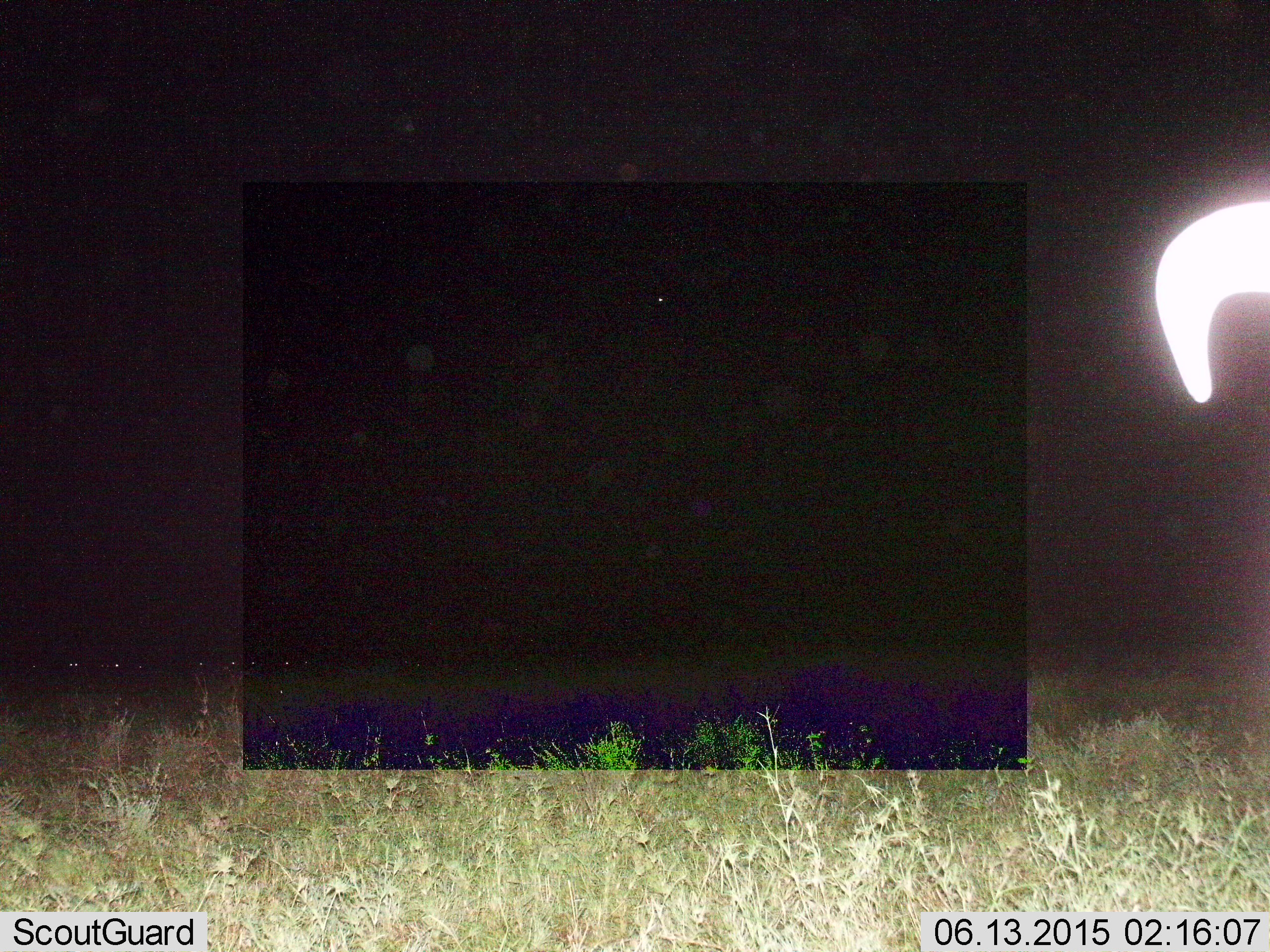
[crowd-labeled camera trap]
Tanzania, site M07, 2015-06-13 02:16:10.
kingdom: Animalia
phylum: Chordata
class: Mammalia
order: Artiodactyla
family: Bovidae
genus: Connochaetes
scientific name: Connochaetes taurinus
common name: blue wildebeest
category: wildebeest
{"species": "wildebeest (blue wildebeest) (Connochaetes taurinus)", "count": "1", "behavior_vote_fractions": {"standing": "90%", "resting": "0%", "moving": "0%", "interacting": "0%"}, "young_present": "0%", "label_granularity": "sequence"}